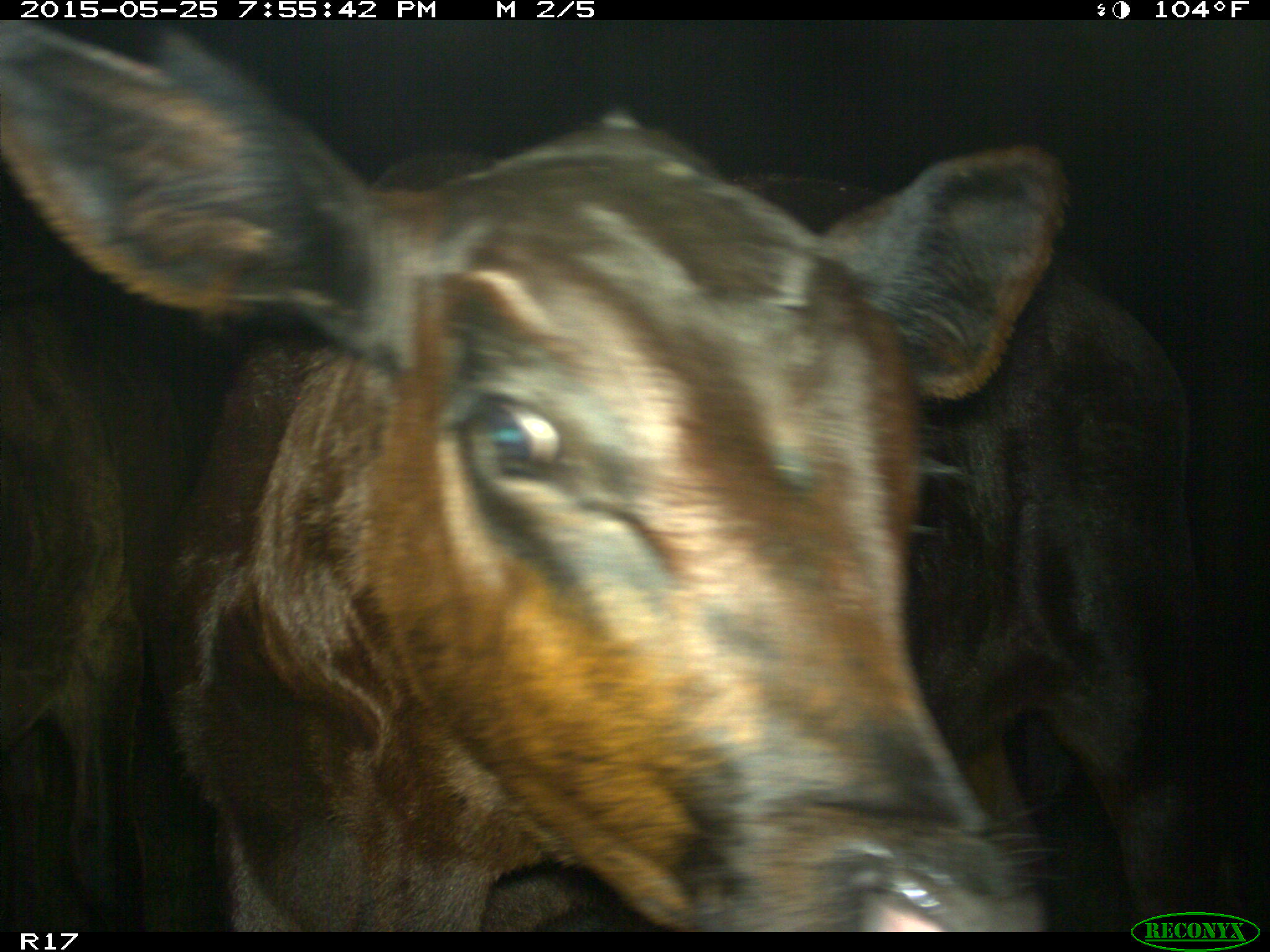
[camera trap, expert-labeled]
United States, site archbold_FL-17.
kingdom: Animalia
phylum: Chordata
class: Mammalia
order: Artiodactyla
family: Bovidae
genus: Bos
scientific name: Bos taurus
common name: domestic cow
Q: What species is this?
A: Bos taurus (domestic cow).